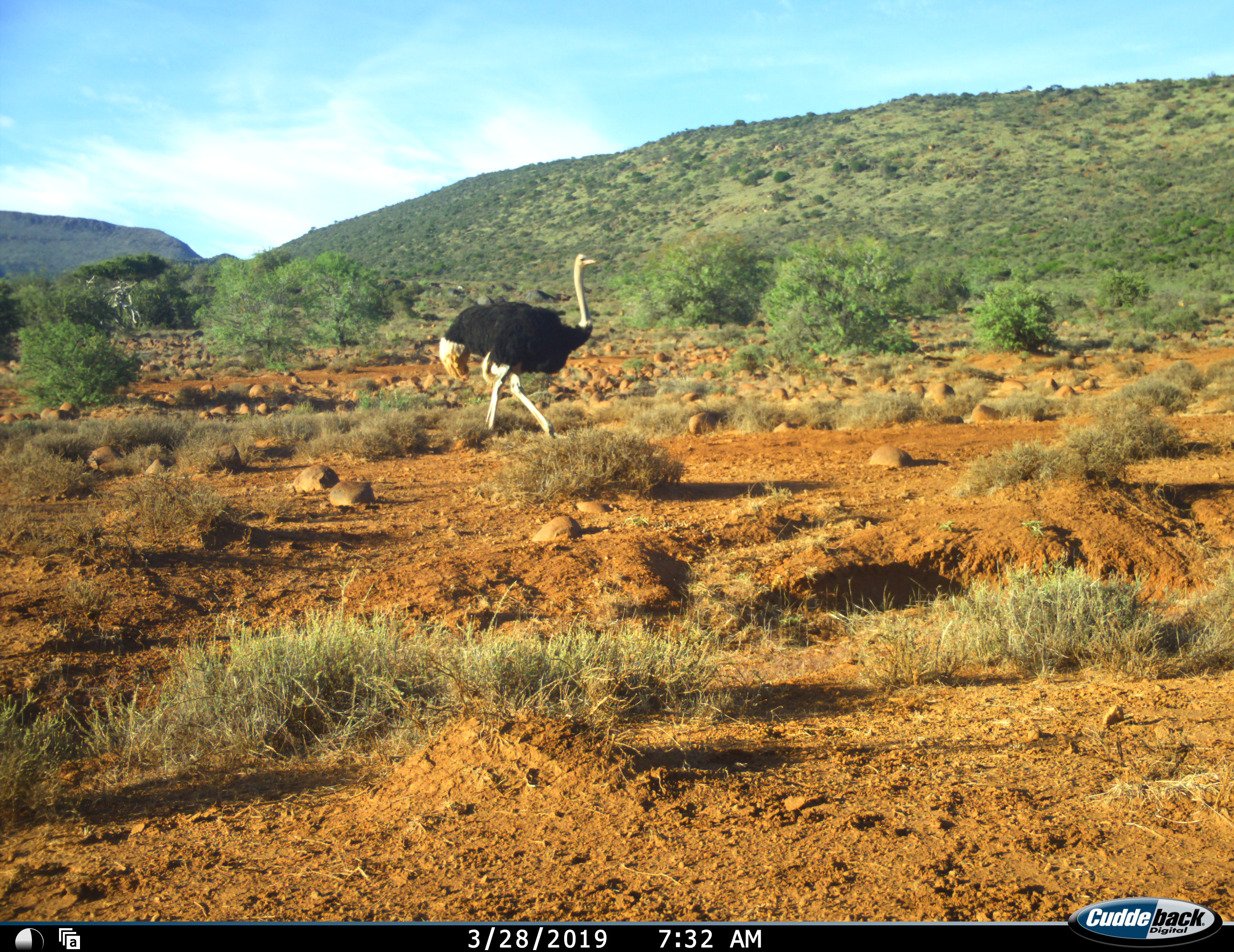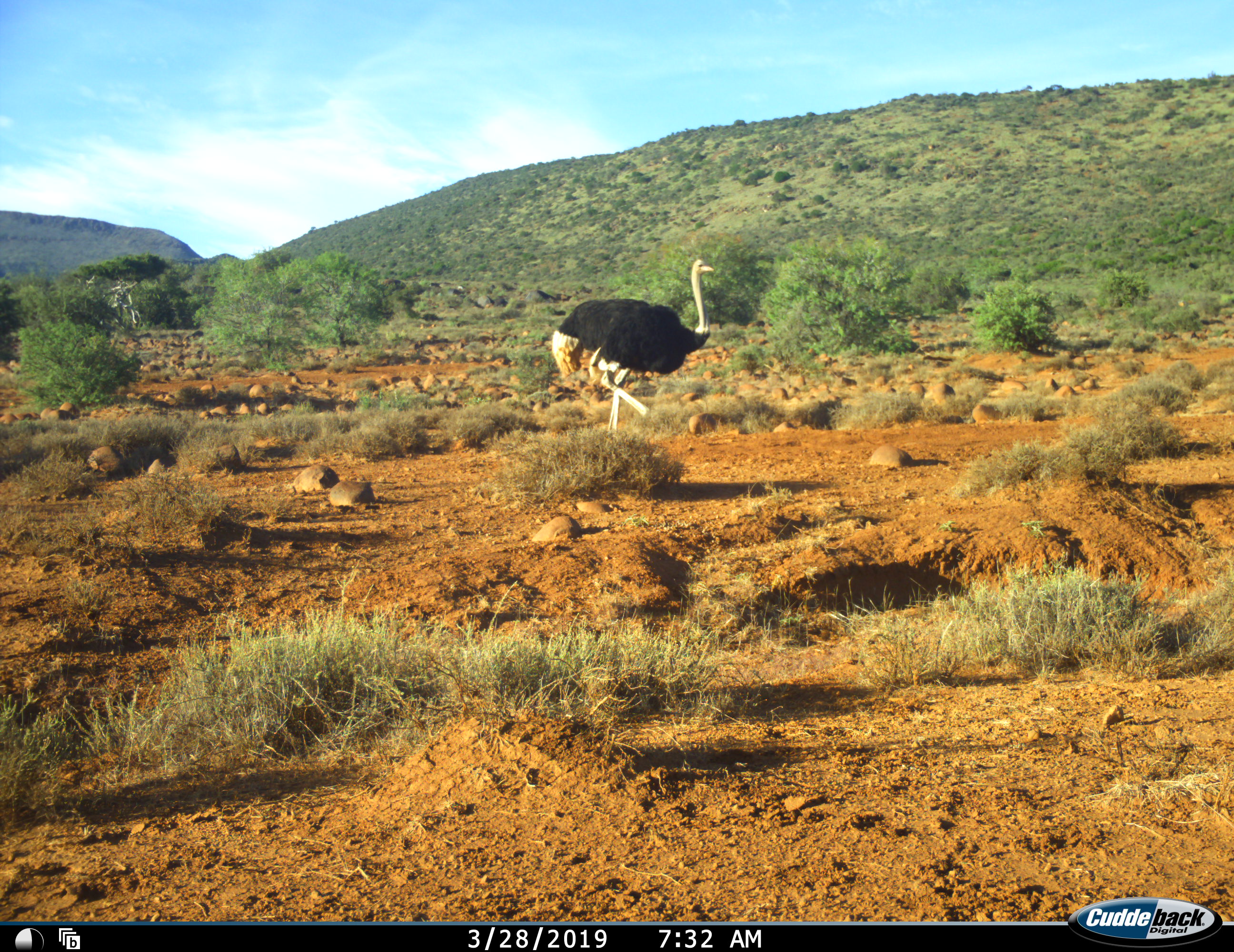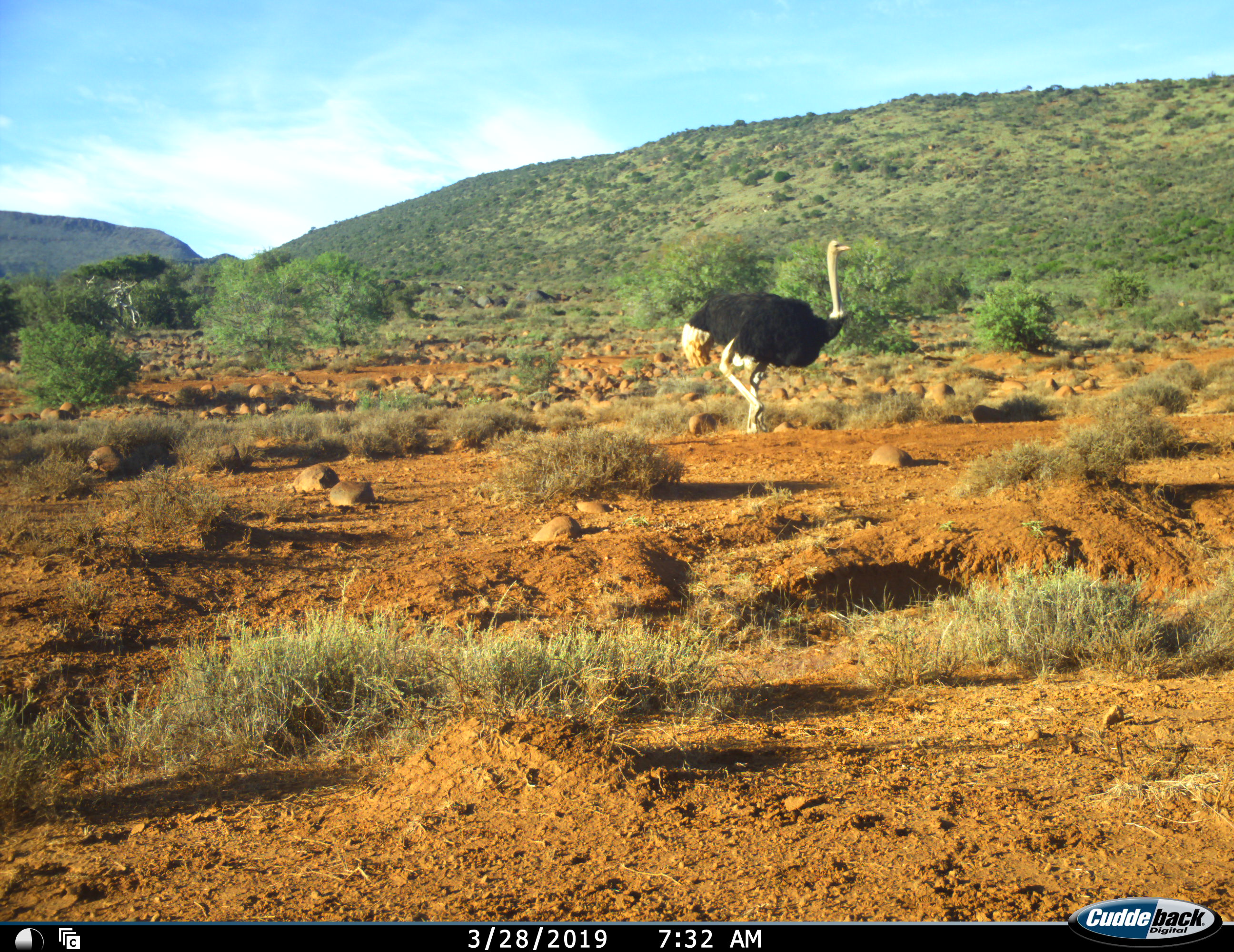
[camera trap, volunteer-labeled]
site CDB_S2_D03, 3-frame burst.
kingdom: Animalia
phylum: Chordata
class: Aves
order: Struthioniformes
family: Struthionidae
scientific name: Struthionidae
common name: ostrich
Ostrich (Struthionidae), count 1. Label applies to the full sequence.